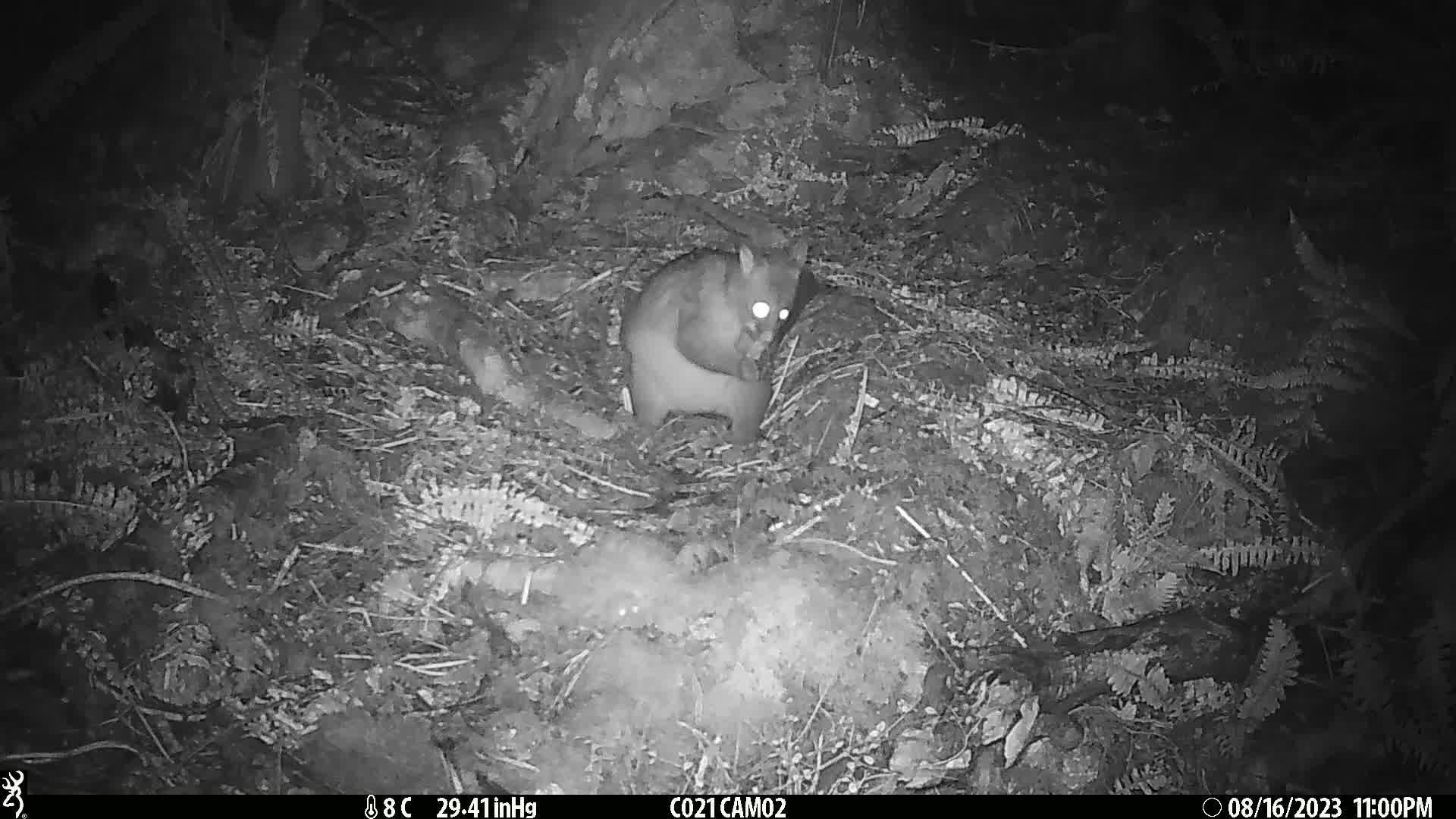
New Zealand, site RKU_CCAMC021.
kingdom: Animalia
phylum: Chordata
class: Mammalia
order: Diprotodontia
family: Phalangeridae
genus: Trichosurus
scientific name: Trichosurus vulpecula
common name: common brushtail possum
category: possum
Possum (common brushtail possum) (Trichosurus vulpecula).